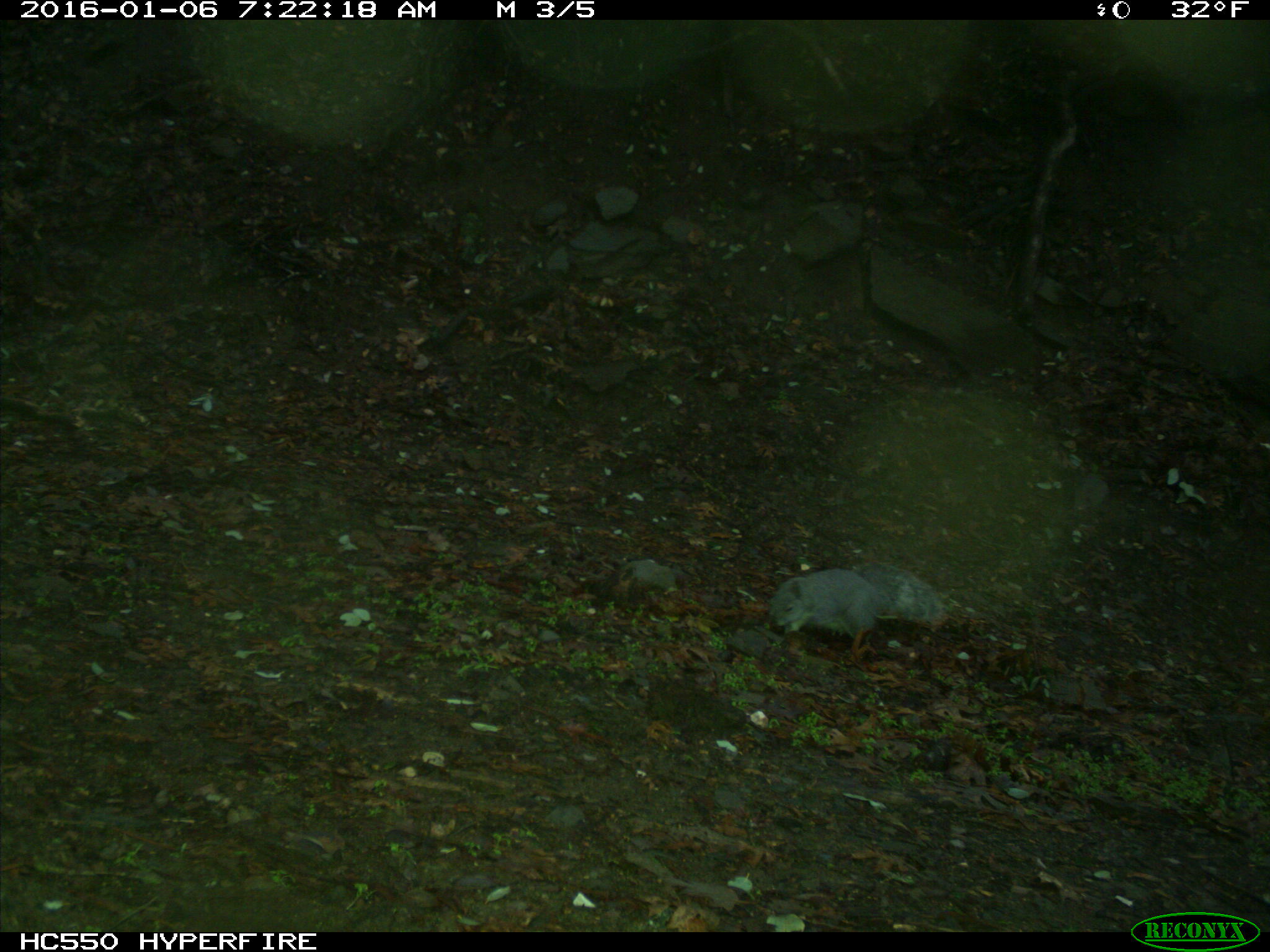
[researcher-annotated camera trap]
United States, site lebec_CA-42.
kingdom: Animalia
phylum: Chordata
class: Mammalia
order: Rodentia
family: Sciuridae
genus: Sciurus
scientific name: Sciurus carolinensis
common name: eastern gray squirrel